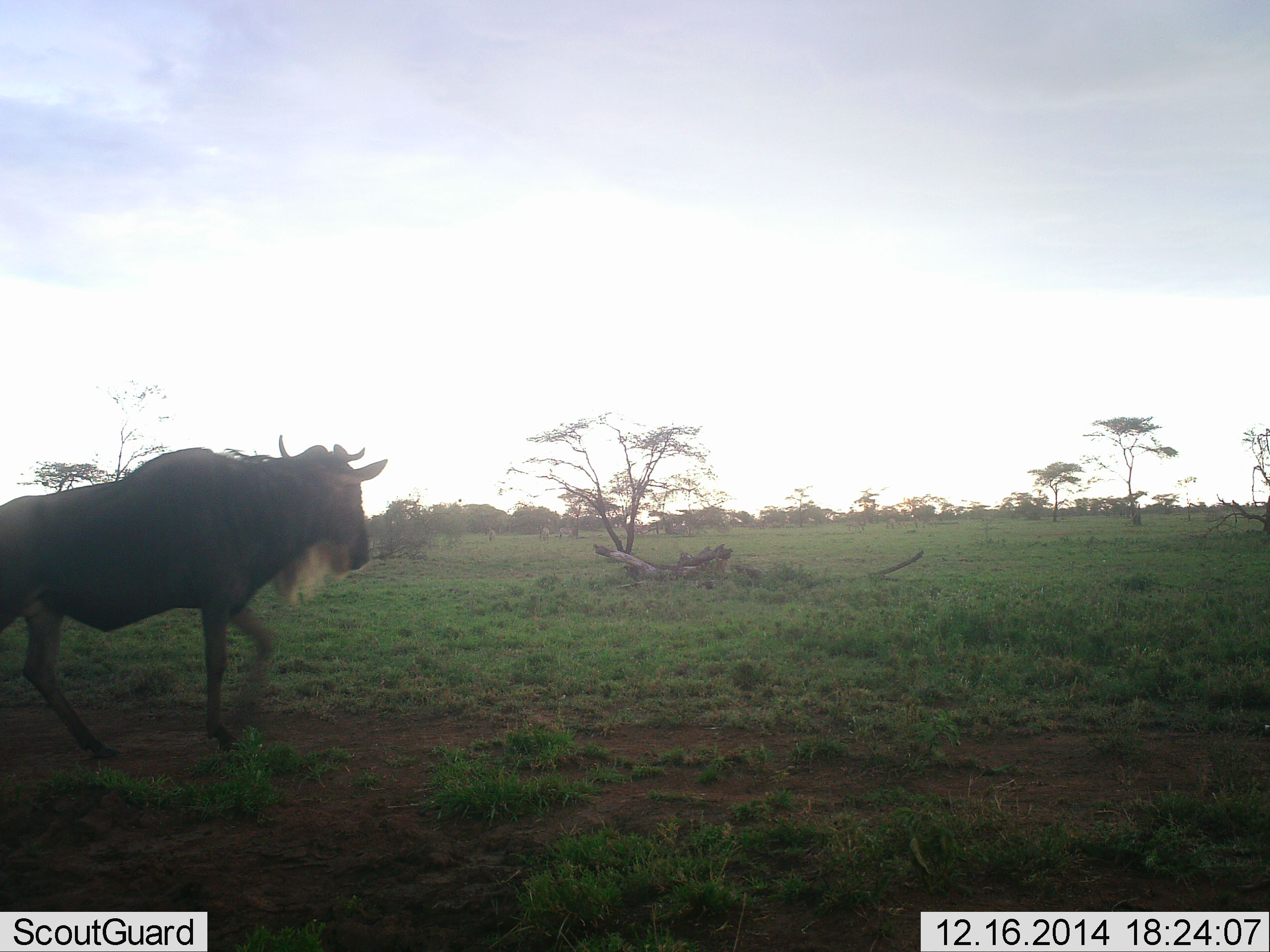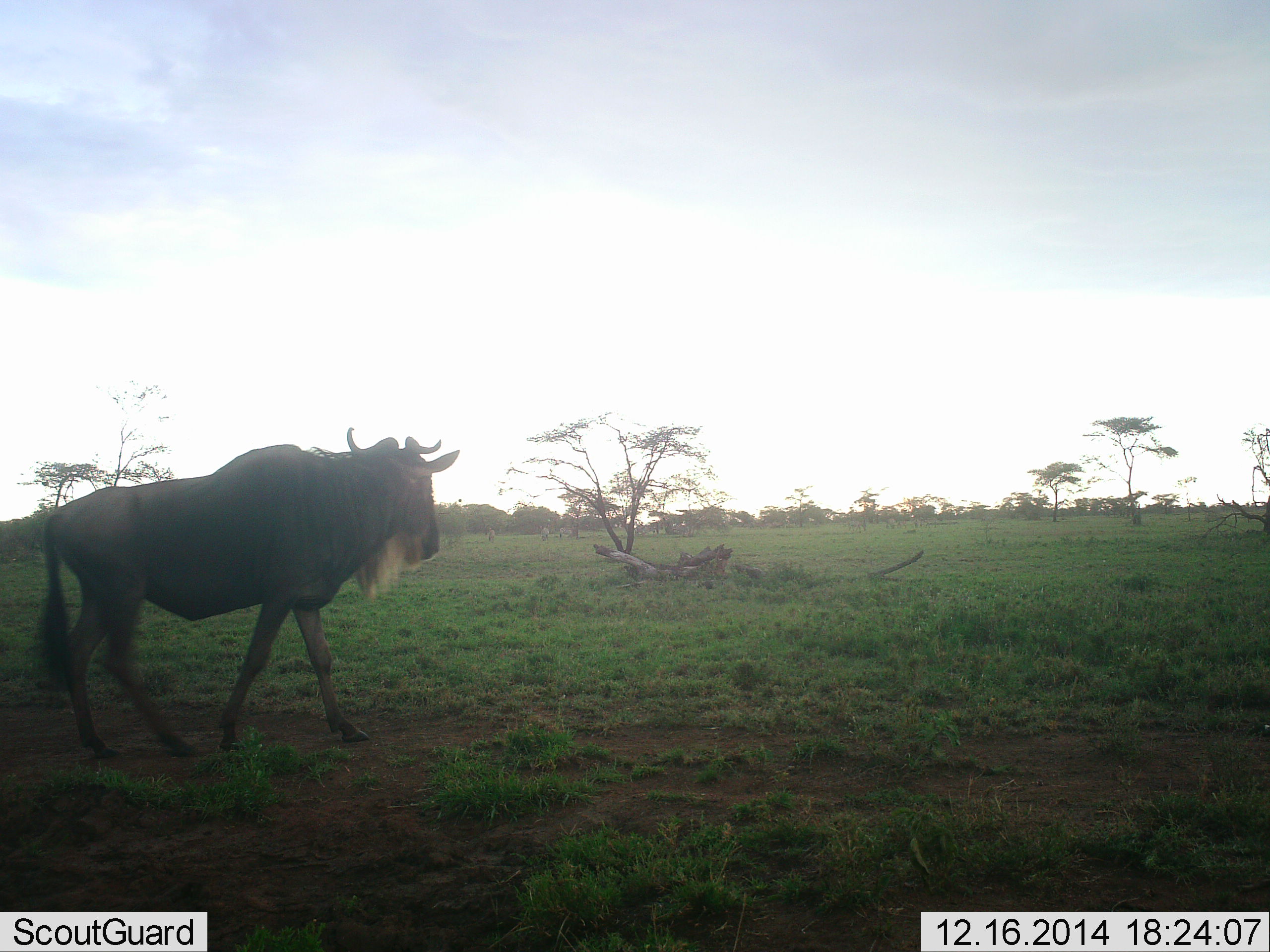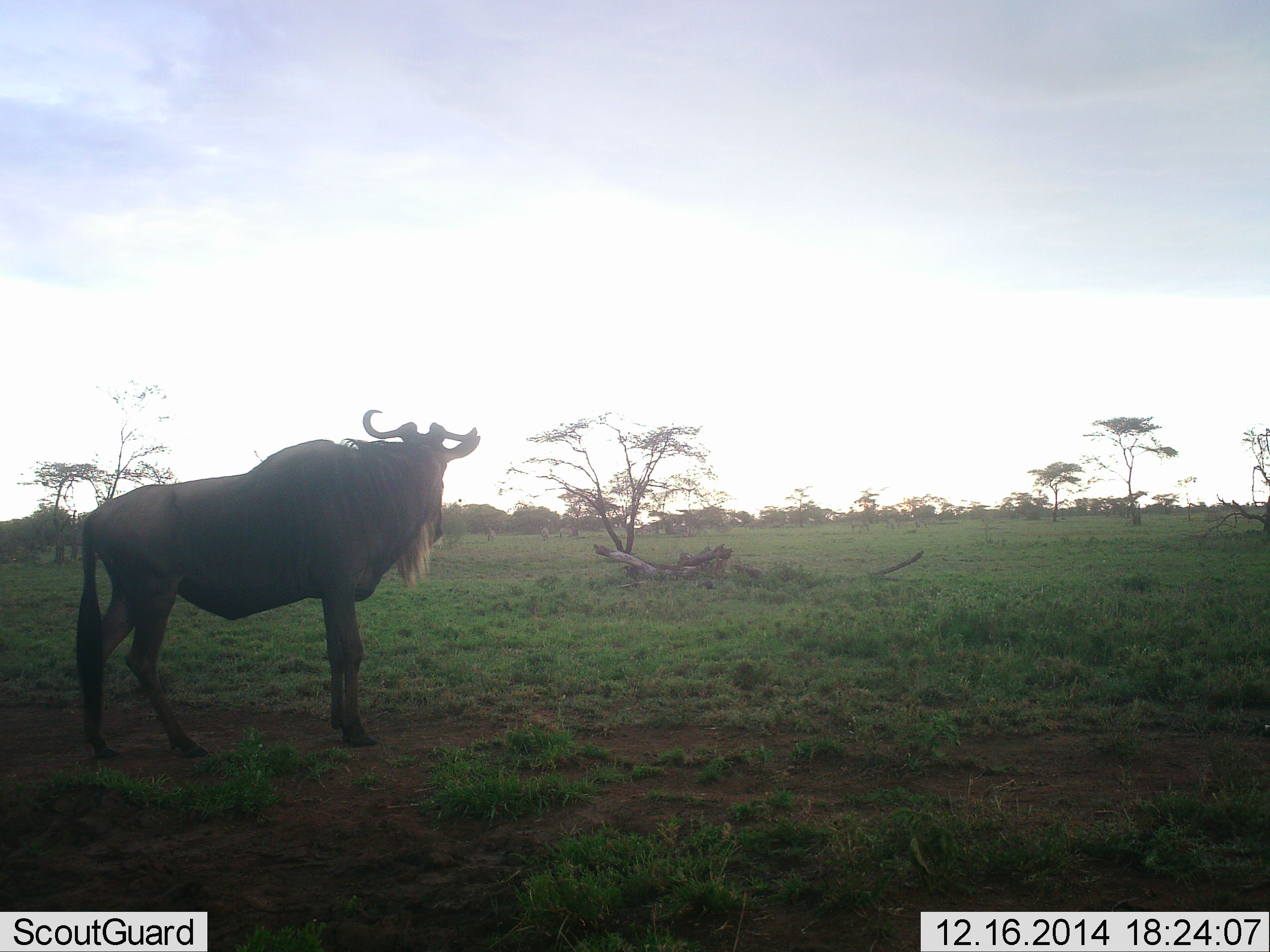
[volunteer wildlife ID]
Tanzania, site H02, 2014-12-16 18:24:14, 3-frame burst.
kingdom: Animalia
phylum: Chordata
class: Mammalia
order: Artiodactyla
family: Bovidae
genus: Connochaetes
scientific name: Connochaetes taurinus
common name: blue wildebeest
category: wildebeest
Wildebeest (blue wildebeest) (Connochaetes taurinus), count 1. Behavior (volunteer vote fractions): standing 9%, resting 0%, moving 91%, interacting 0%. Young present (vote fraction): 0%. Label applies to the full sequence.